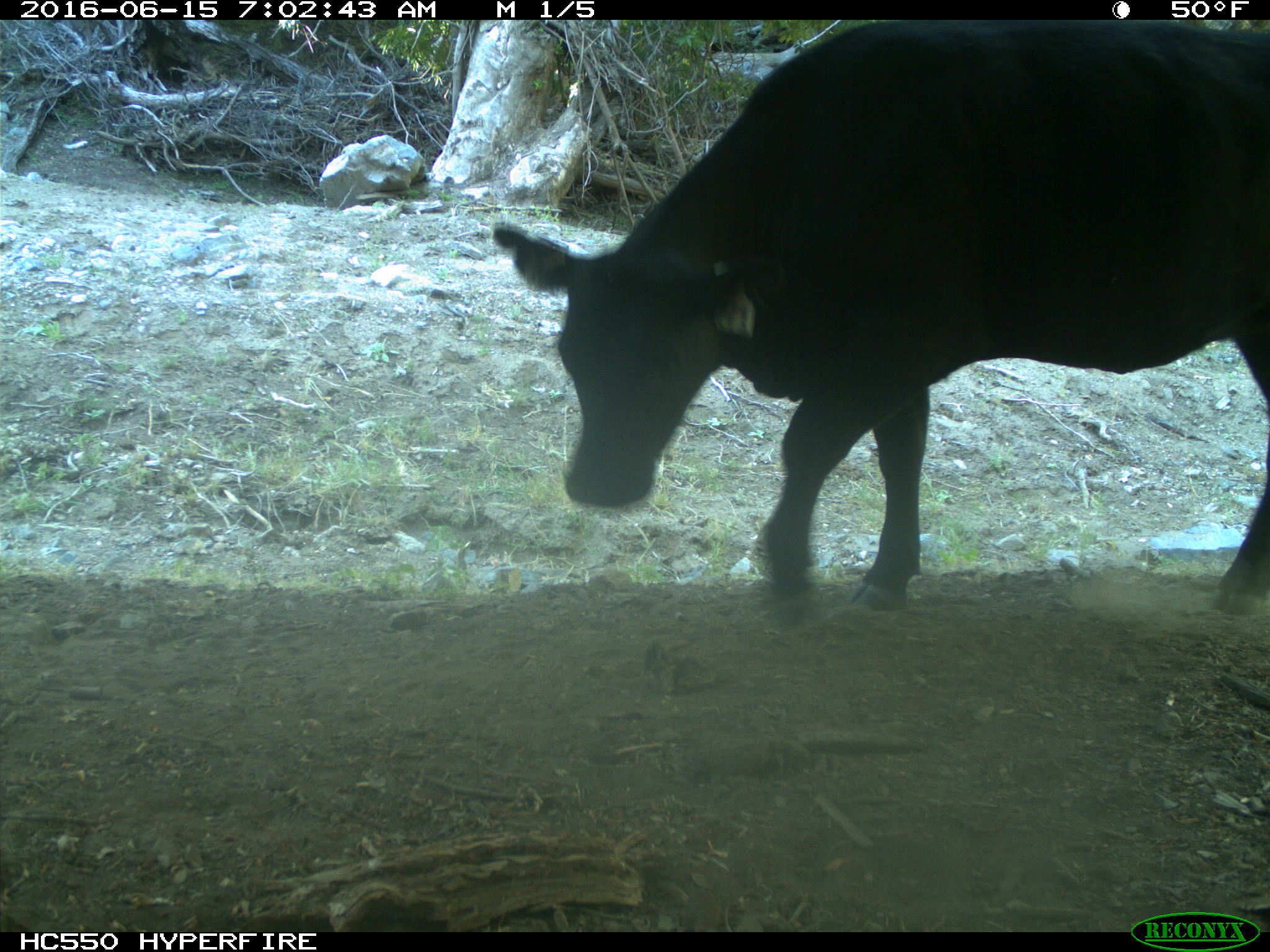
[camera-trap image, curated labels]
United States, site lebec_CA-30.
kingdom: Animalia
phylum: Chordata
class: Mammalia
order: Artiodactyla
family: Bovidae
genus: Bos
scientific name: Bos taurus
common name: domestic cow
Bos taurus (domestic cow).